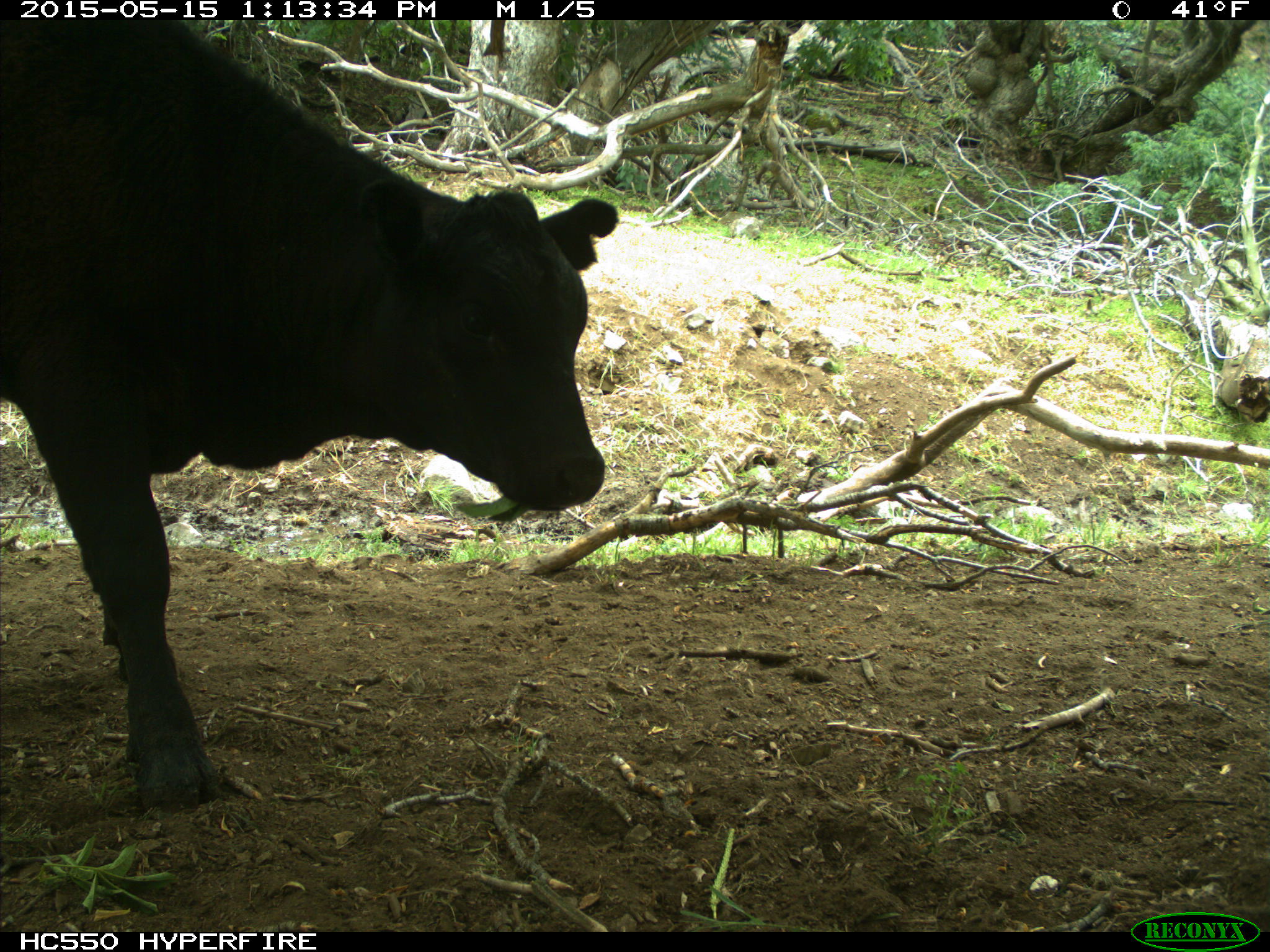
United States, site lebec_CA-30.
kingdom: Animalia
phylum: Chordata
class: Mammalia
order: Artiodactyla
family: Bovidae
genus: Bos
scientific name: Bos taurus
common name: domestic cow